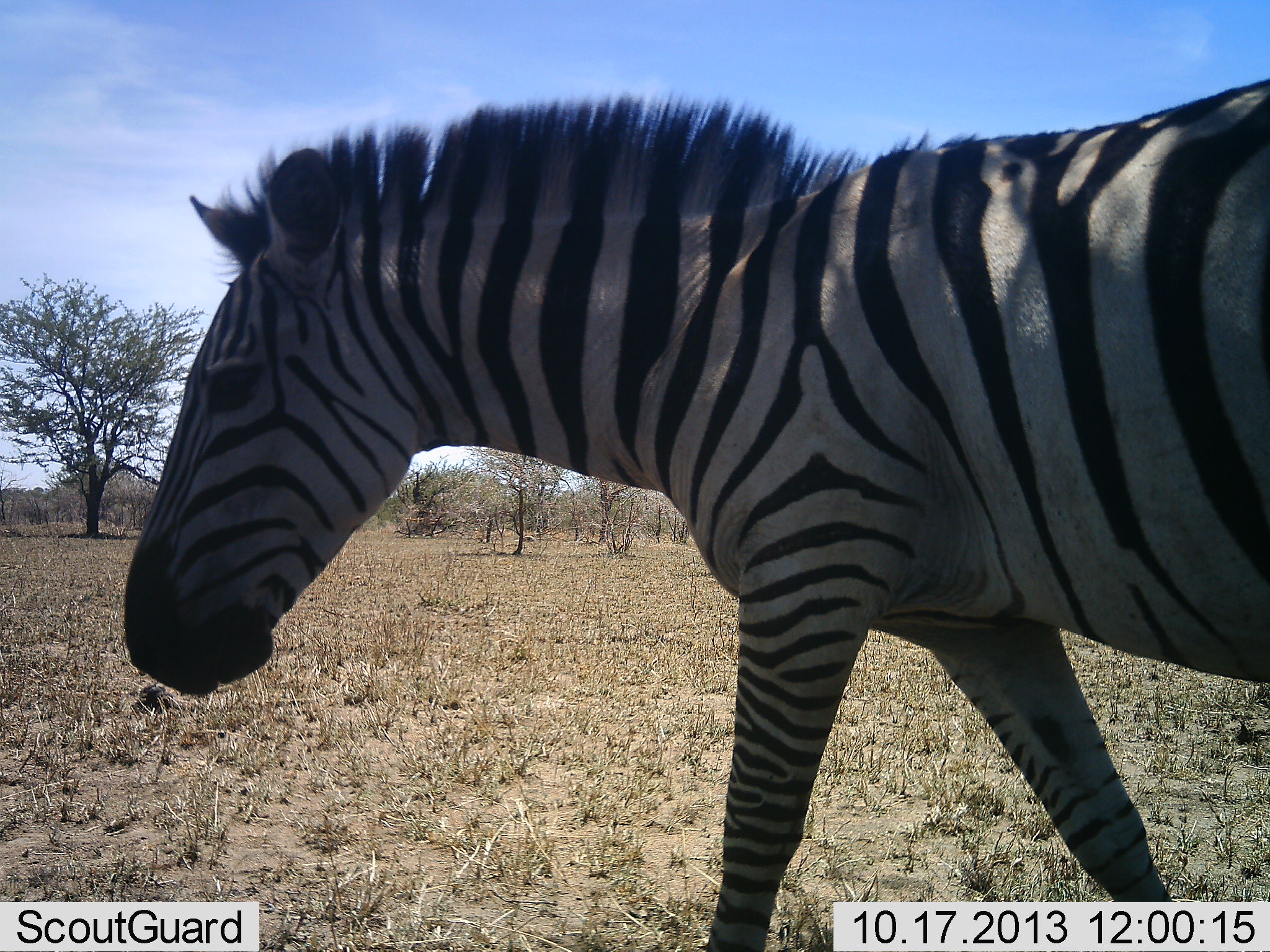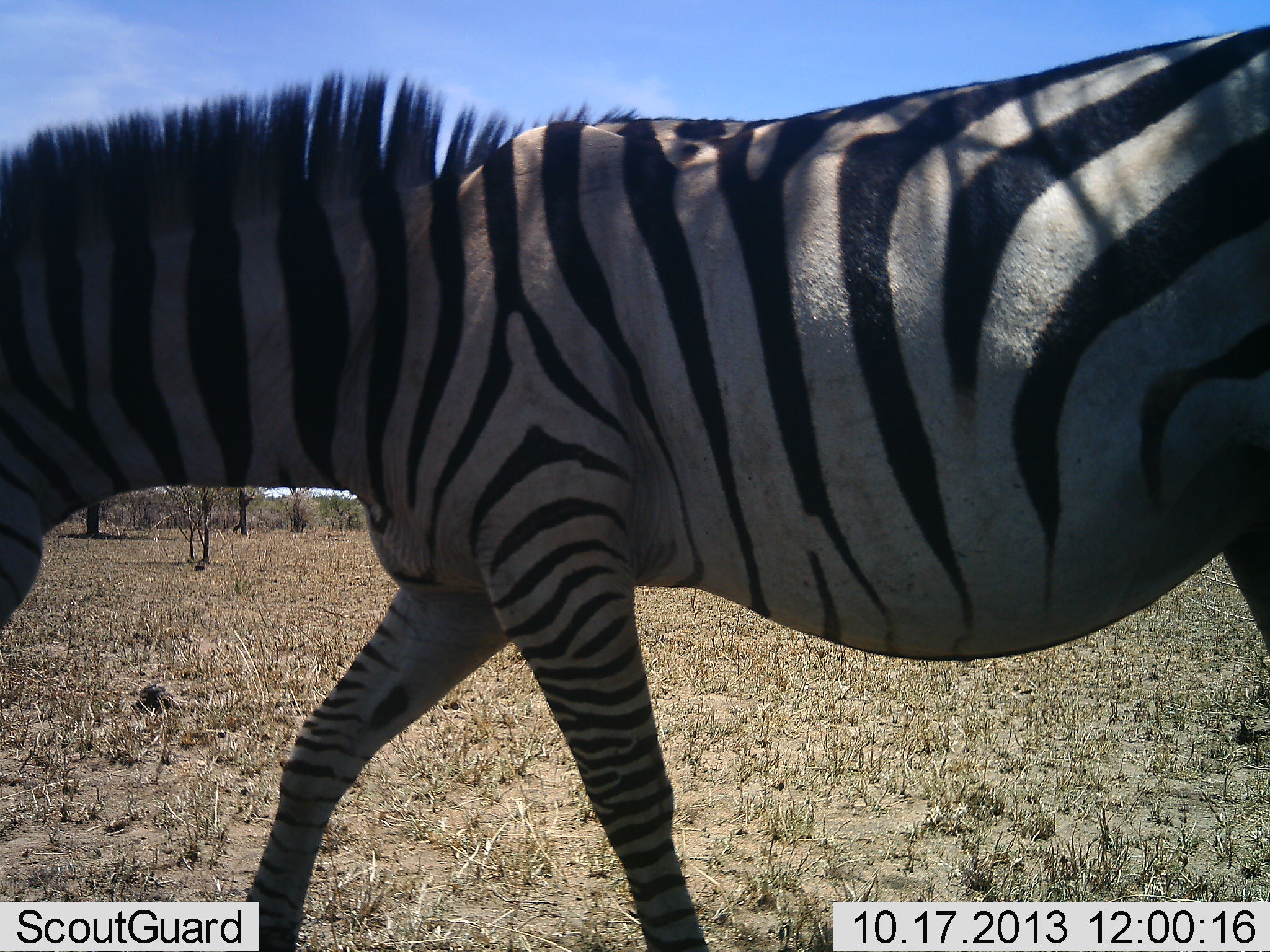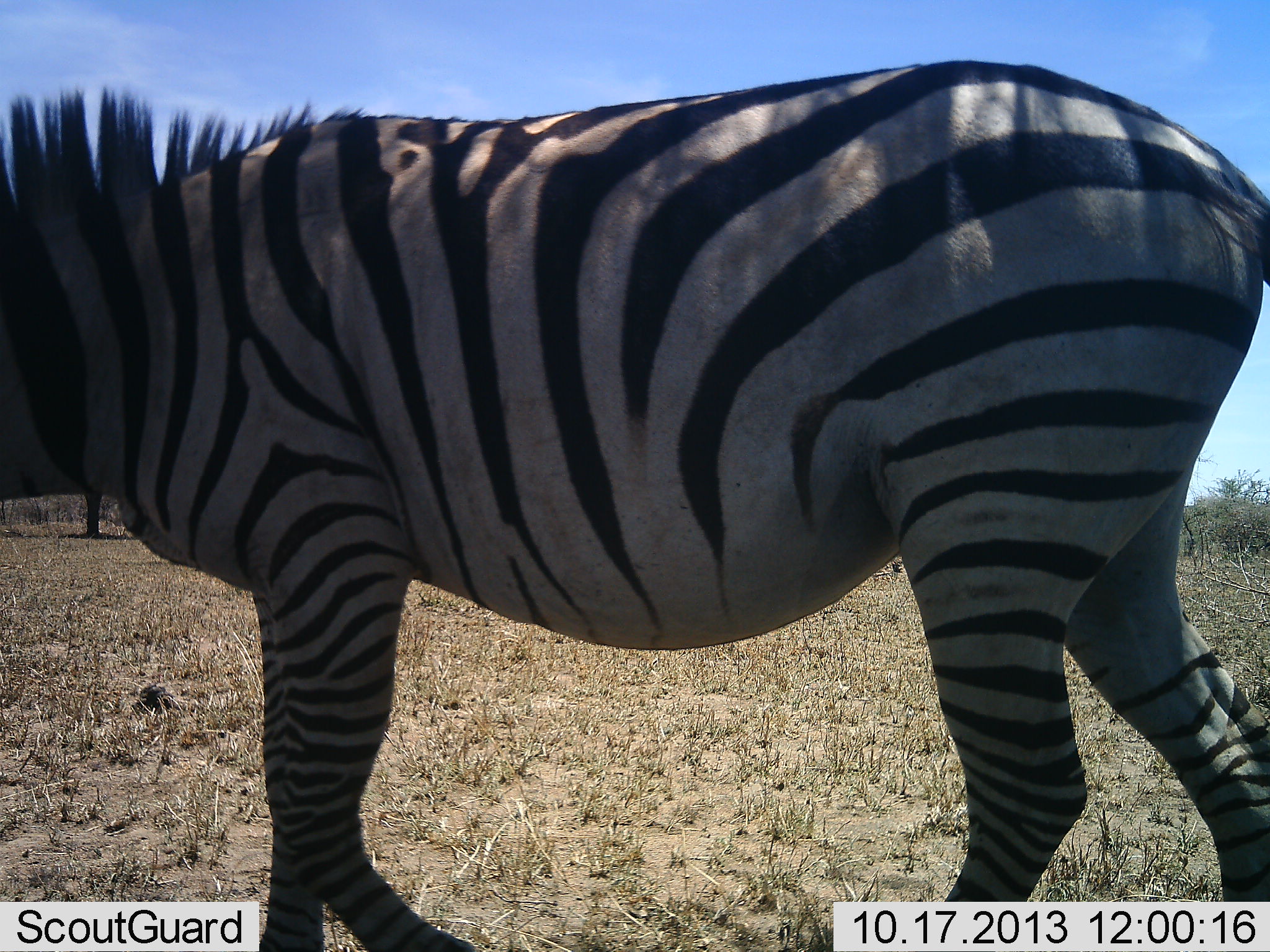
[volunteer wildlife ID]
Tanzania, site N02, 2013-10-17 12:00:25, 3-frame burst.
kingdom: Animalia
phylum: Chordata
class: Mammalia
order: Perissodactyla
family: Equidae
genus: Equus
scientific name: Equus quagga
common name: plains zebra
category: zebra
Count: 1.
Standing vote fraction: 3%.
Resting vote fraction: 0%.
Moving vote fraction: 97%.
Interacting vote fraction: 0%.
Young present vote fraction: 0%.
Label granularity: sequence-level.